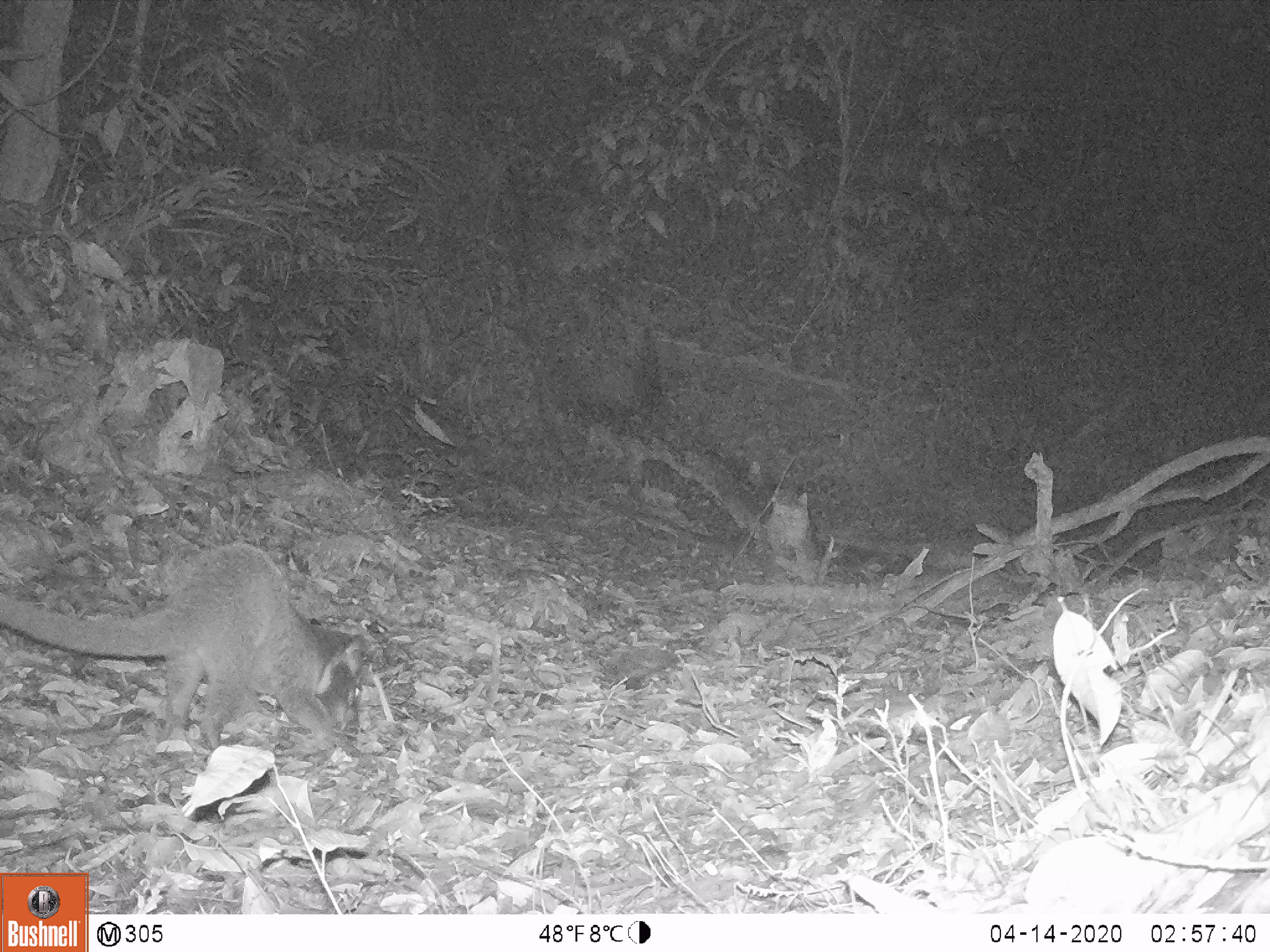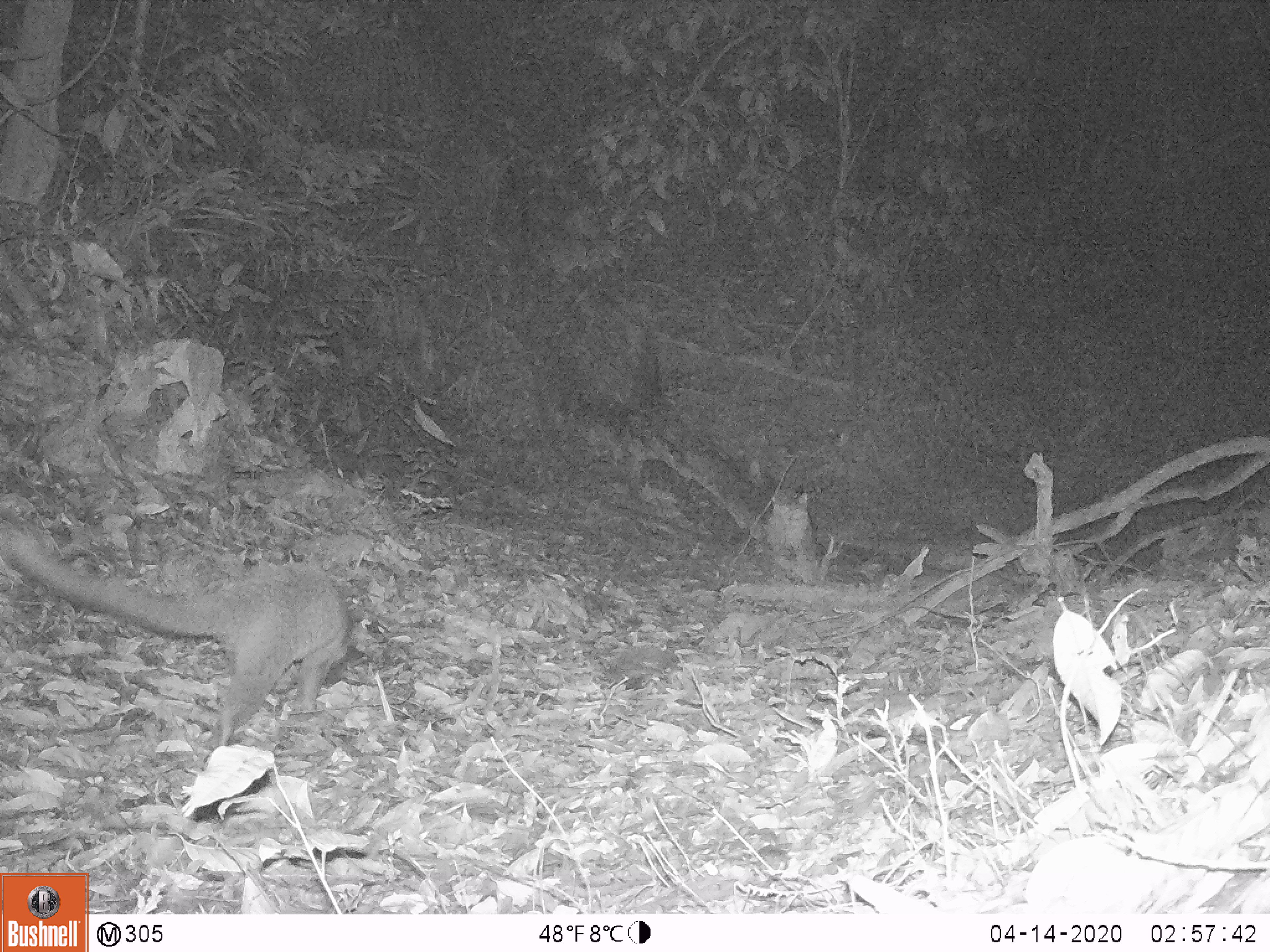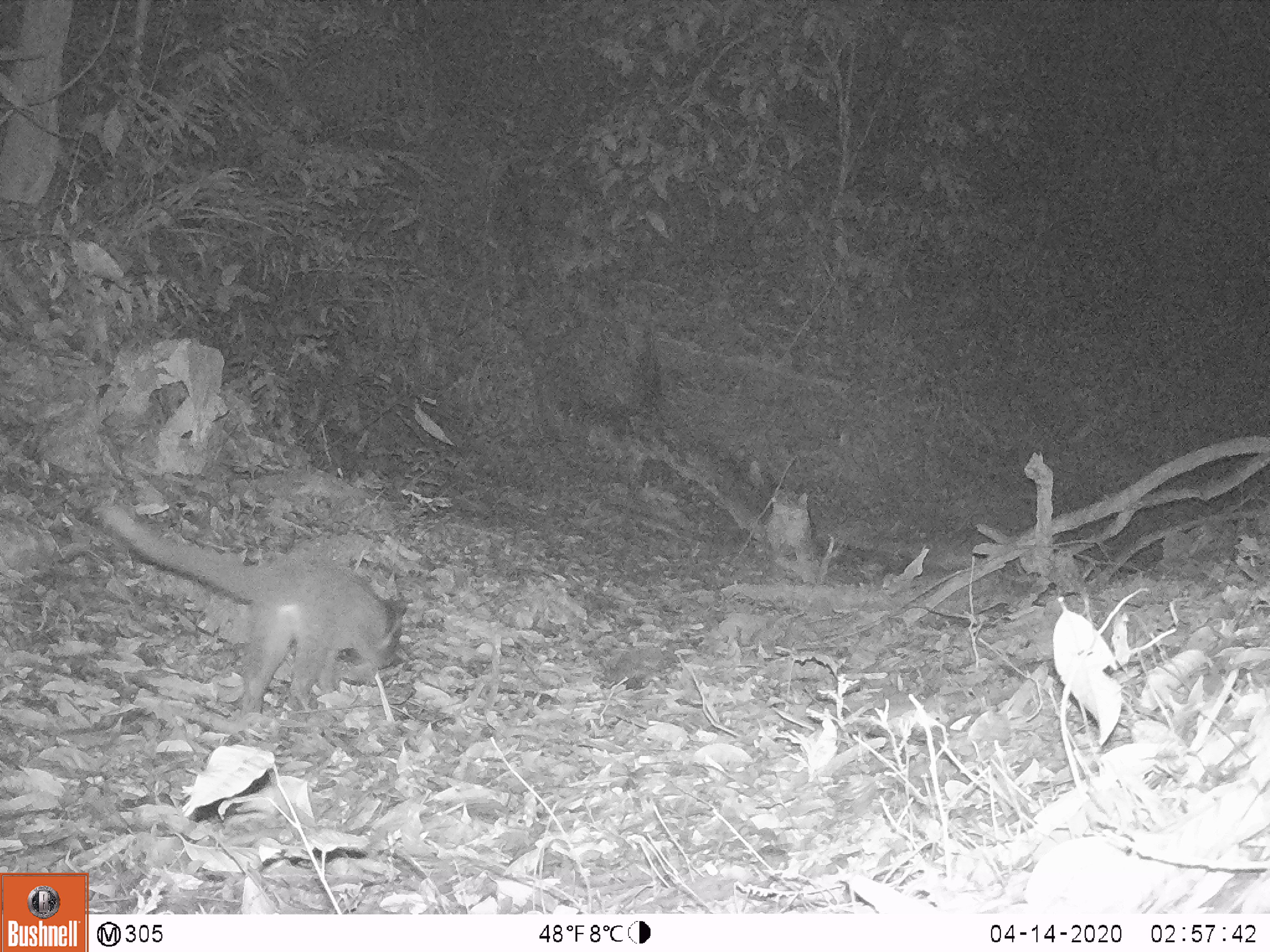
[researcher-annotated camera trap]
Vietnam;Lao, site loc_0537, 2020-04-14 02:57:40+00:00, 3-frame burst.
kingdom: Animalia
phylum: Chordata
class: Mammalia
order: Carnivora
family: Viverridae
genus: Paguma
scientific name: Paguma larvata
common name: masked palm civet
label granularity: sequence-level